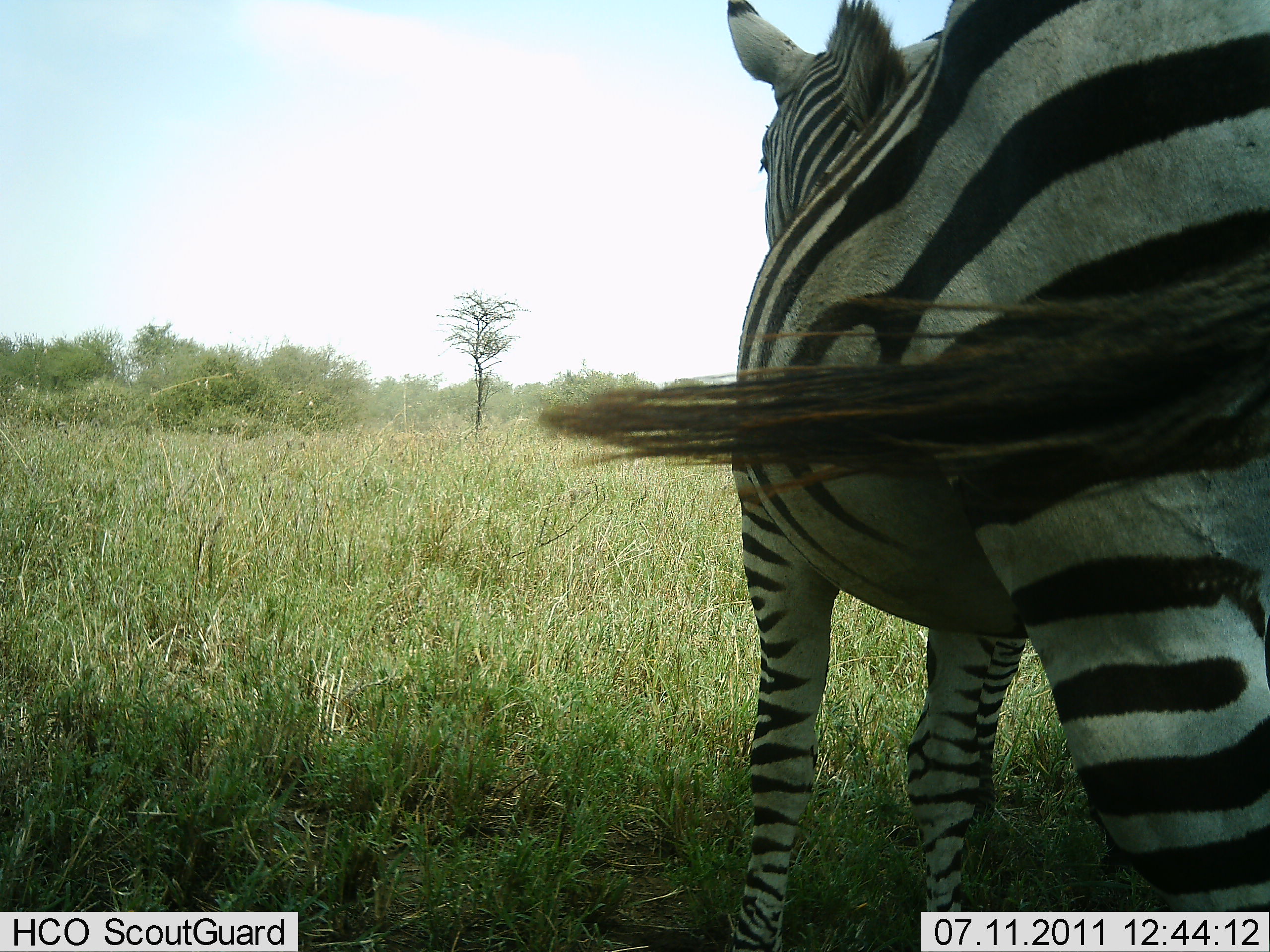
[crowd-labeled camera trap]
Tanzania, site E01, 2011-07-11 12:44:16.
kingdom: Animalia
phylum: Chordata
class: Mammalia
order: Perissodactyla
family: Equidae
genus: Equus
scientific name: Equus quagga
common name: plains zebra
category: zebra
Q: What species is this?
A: Zebra (plains zebra) (Equus quagga).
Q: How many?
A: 1.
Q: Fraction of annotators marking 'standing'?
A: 90%.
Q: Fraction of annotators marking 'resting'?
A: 0%.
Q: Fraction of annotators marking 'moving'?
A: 10%.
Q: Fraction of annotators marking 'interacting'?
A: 0%.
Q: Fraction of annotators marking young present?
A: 0%.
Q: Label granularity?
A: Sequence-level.